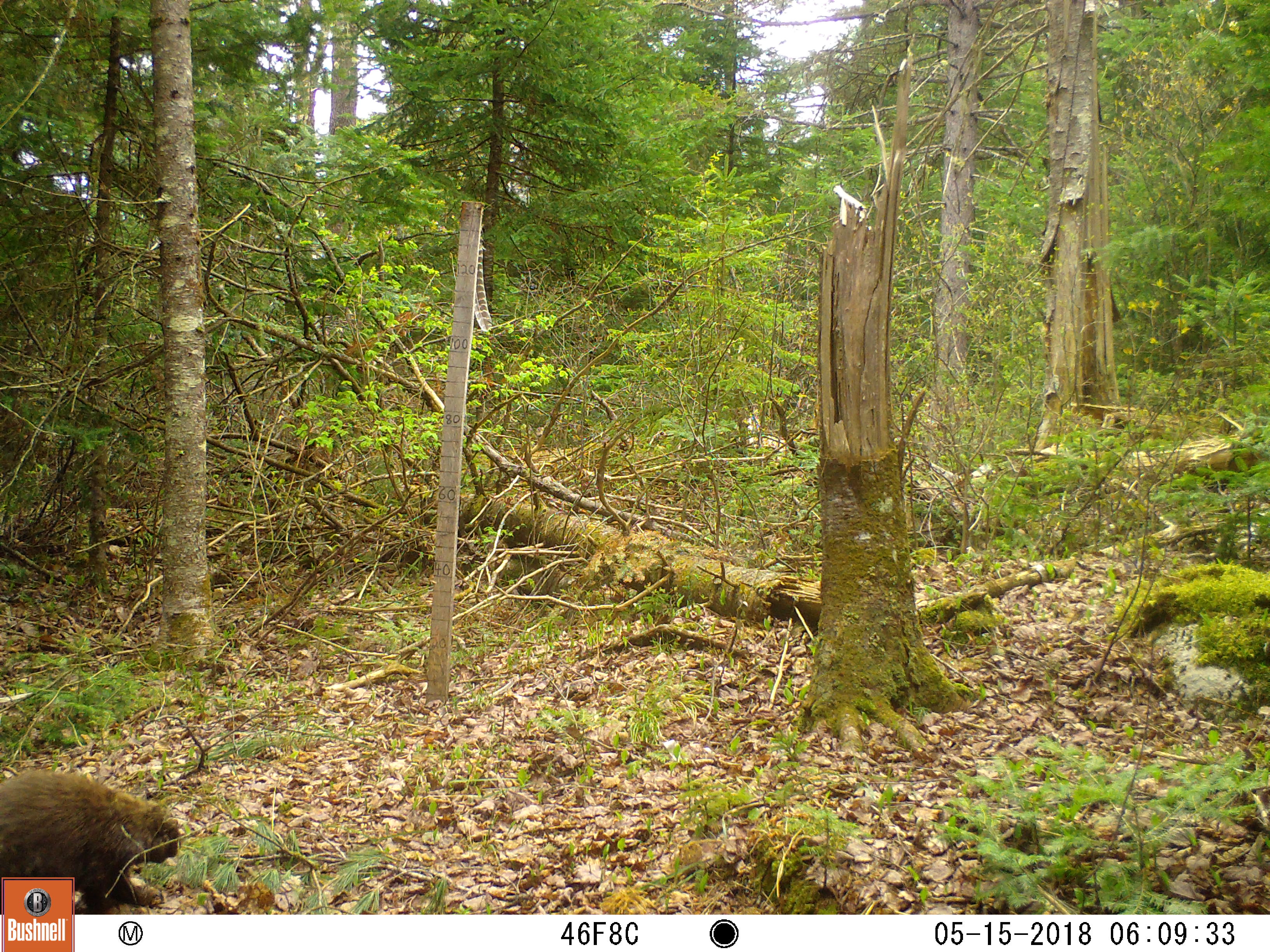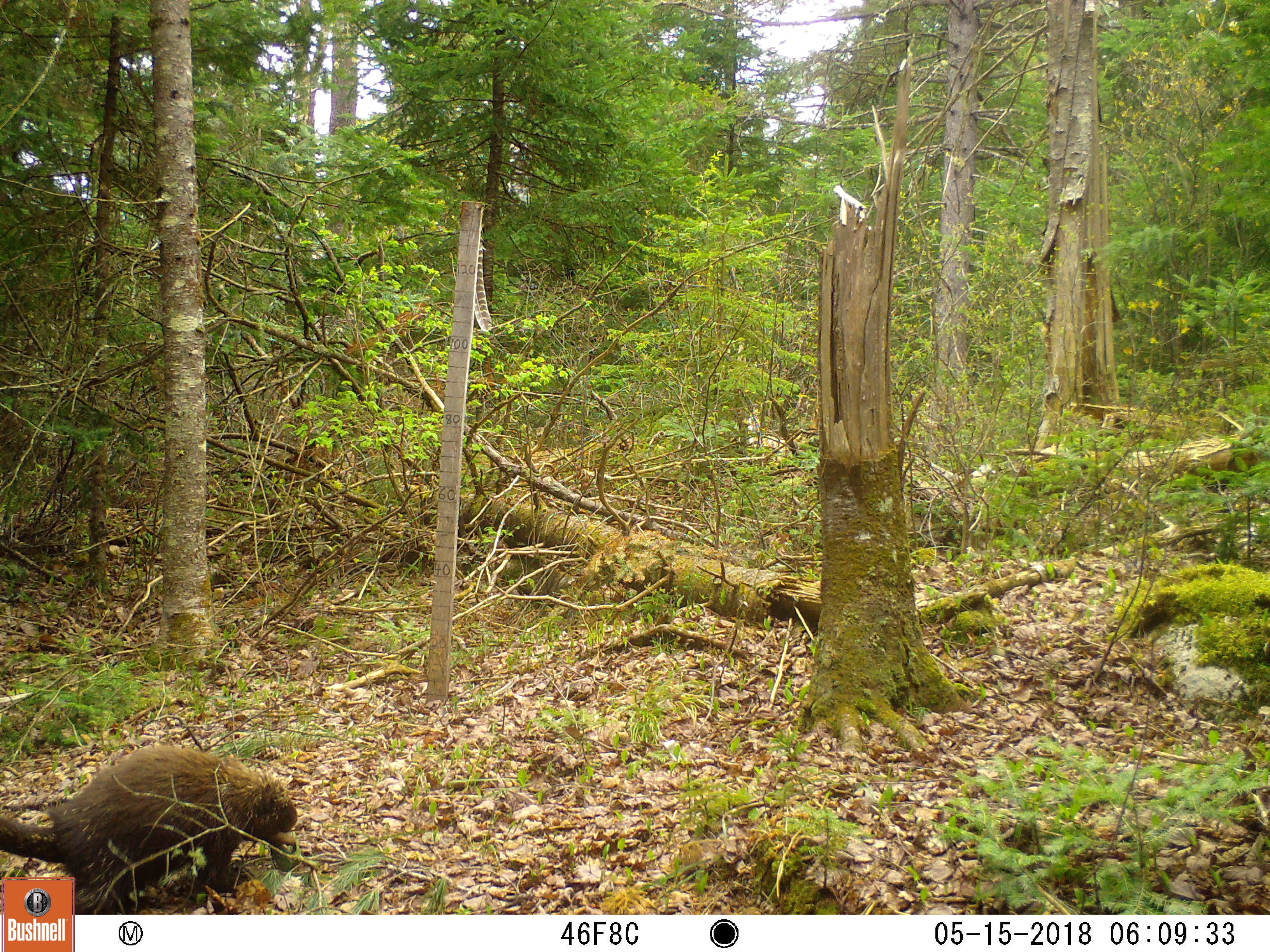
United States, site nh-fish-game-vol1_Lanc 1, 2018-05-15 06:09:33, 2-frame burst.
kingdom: Animalia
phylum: Chordata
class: Mammalia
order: Rodentia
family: Erethizontidae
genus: Erethizon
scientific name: Erethizon dorsatum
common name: porcupine